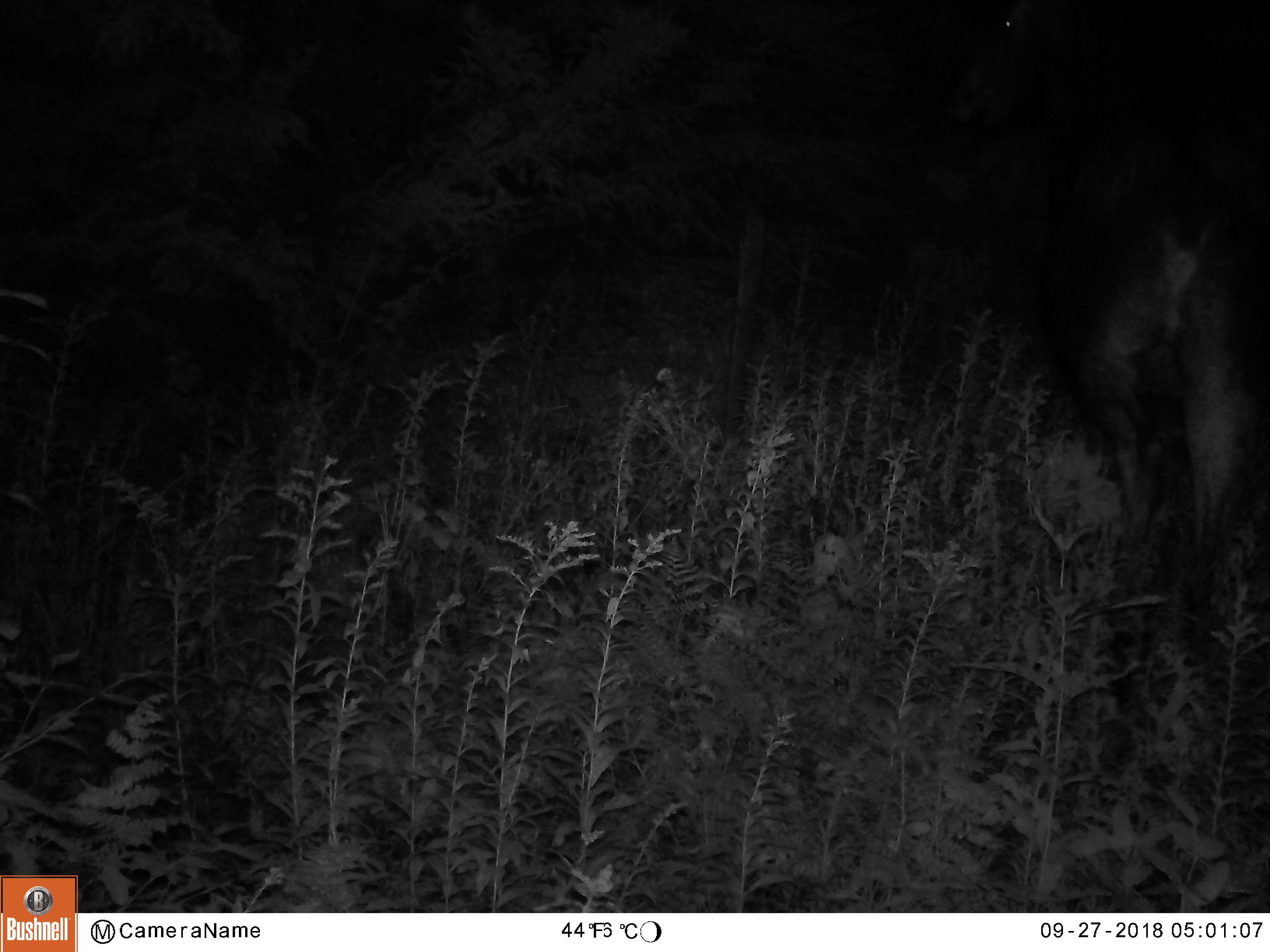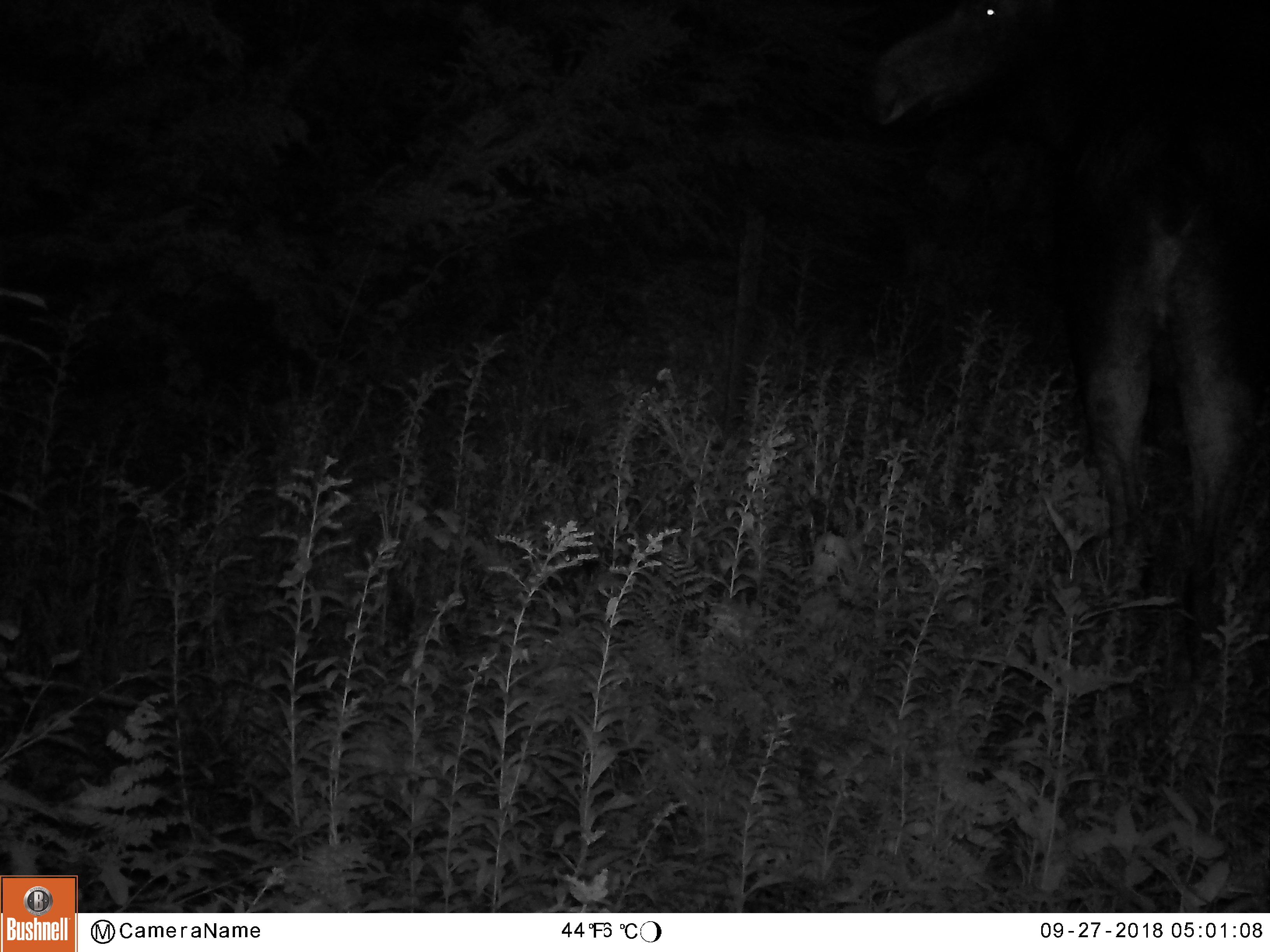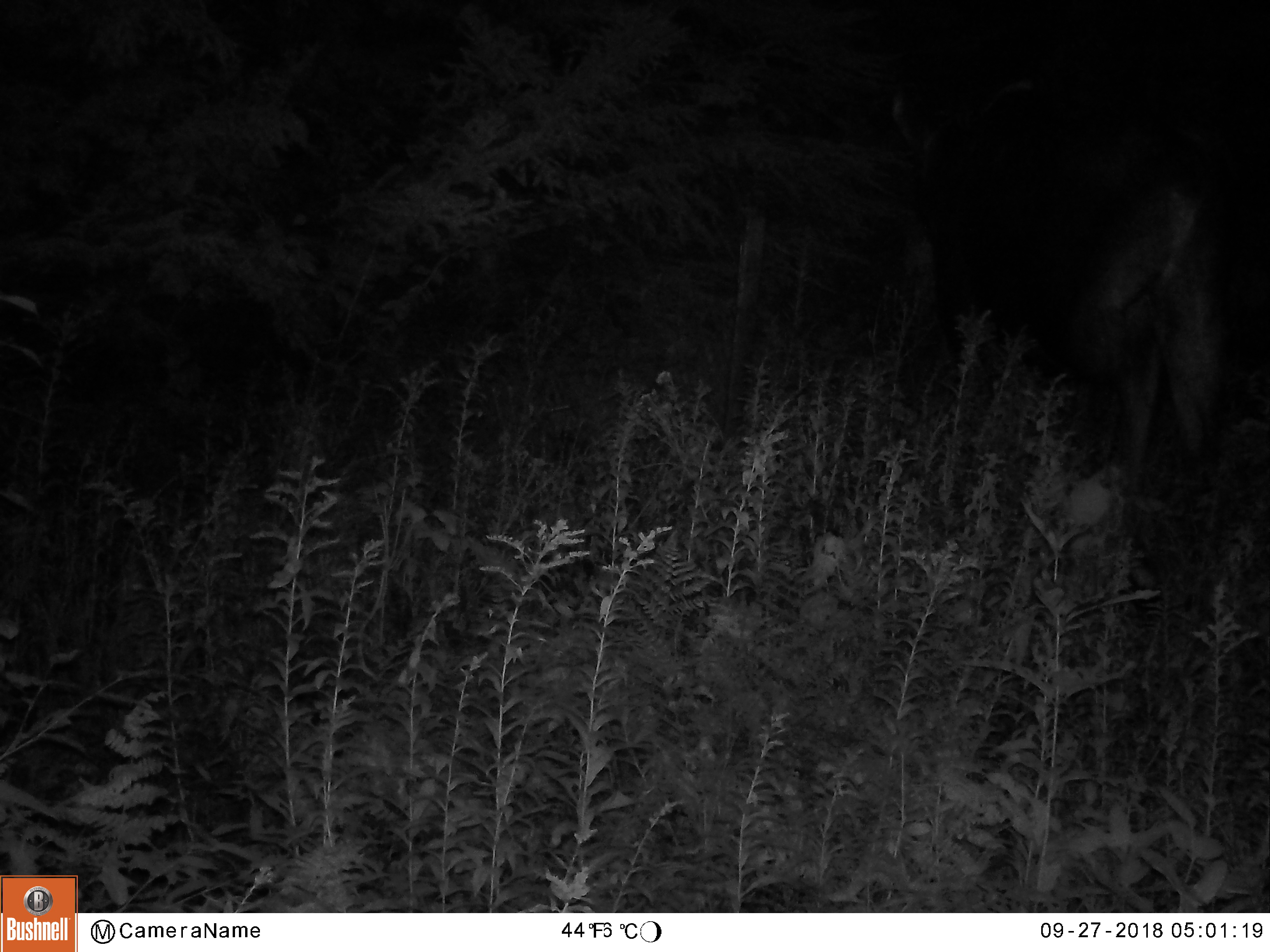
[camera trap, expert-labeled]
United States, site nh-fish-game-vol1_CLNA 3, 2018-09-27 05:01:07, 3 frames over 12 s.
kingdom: Animalia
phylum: Chordata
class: Mammalia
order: Artiodactyla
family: Cervidae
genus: Alces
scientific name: Alces alces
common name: moose